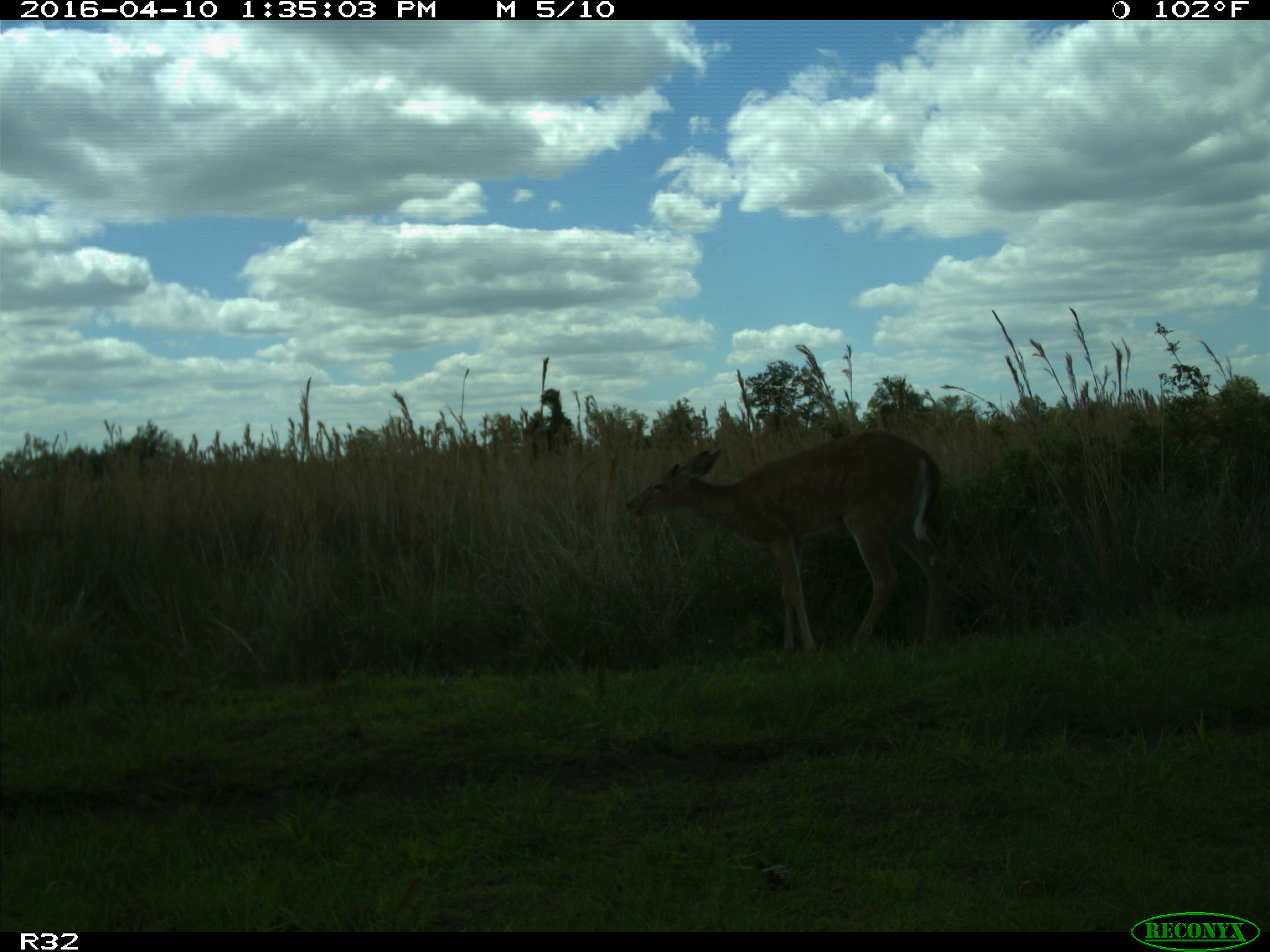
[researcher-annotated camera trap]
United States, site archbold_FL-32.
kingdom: Animalia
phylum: Chordata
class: Mammalia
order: Artiodactyla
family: Cervidae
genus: Odocoileus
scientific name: Odocoileus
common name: deer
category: unidentified deer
Unidentified deer (deer) (Odocoileus).